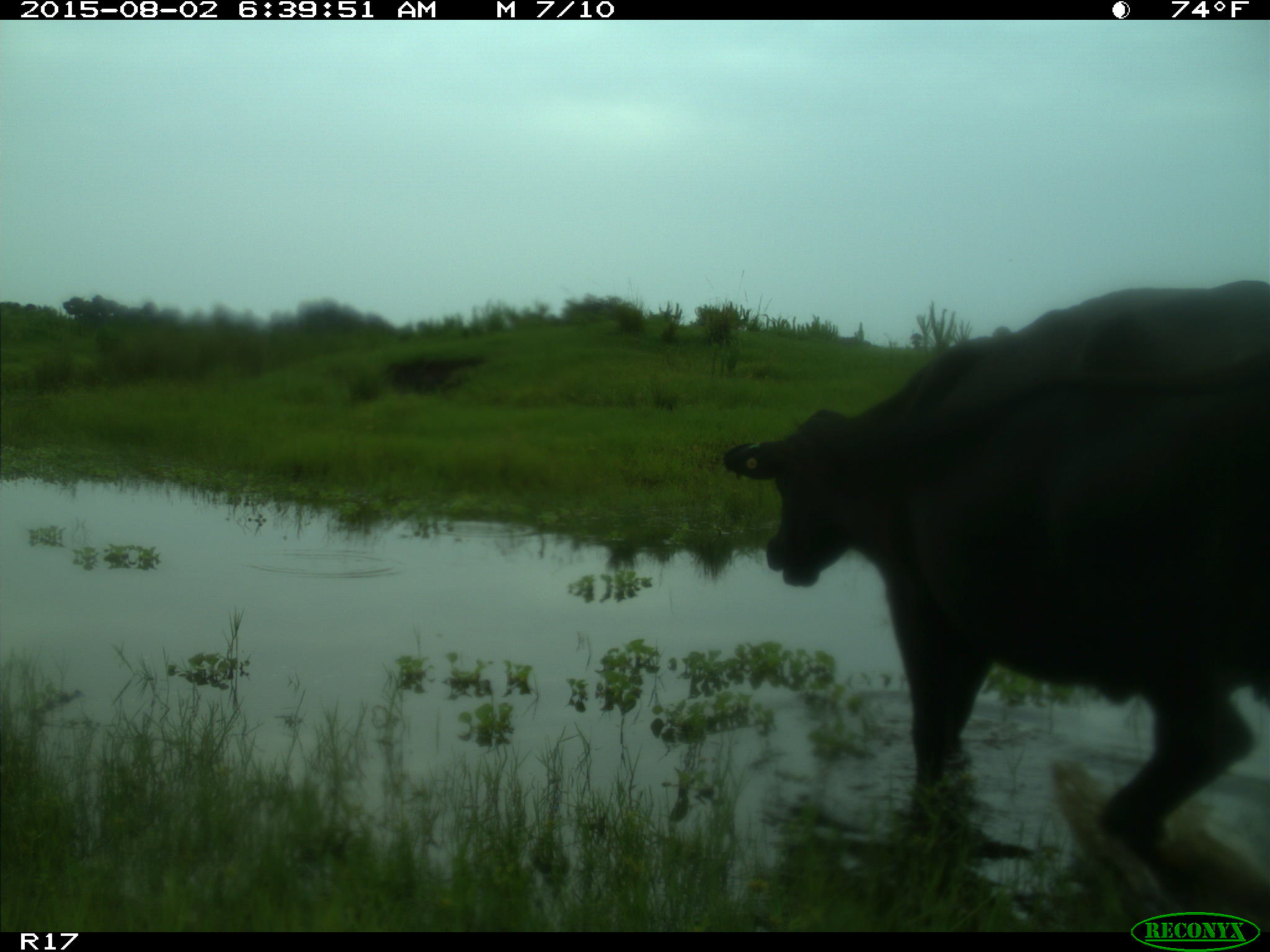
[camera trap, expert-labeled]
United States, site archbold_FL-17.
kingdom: Animalia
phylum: Chordata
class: Mammalia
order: Artiodactyla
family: Bovidae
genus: Bos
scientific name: Bos taurus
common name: domestic cow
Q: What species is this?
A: Bos taurus (domestic cow).